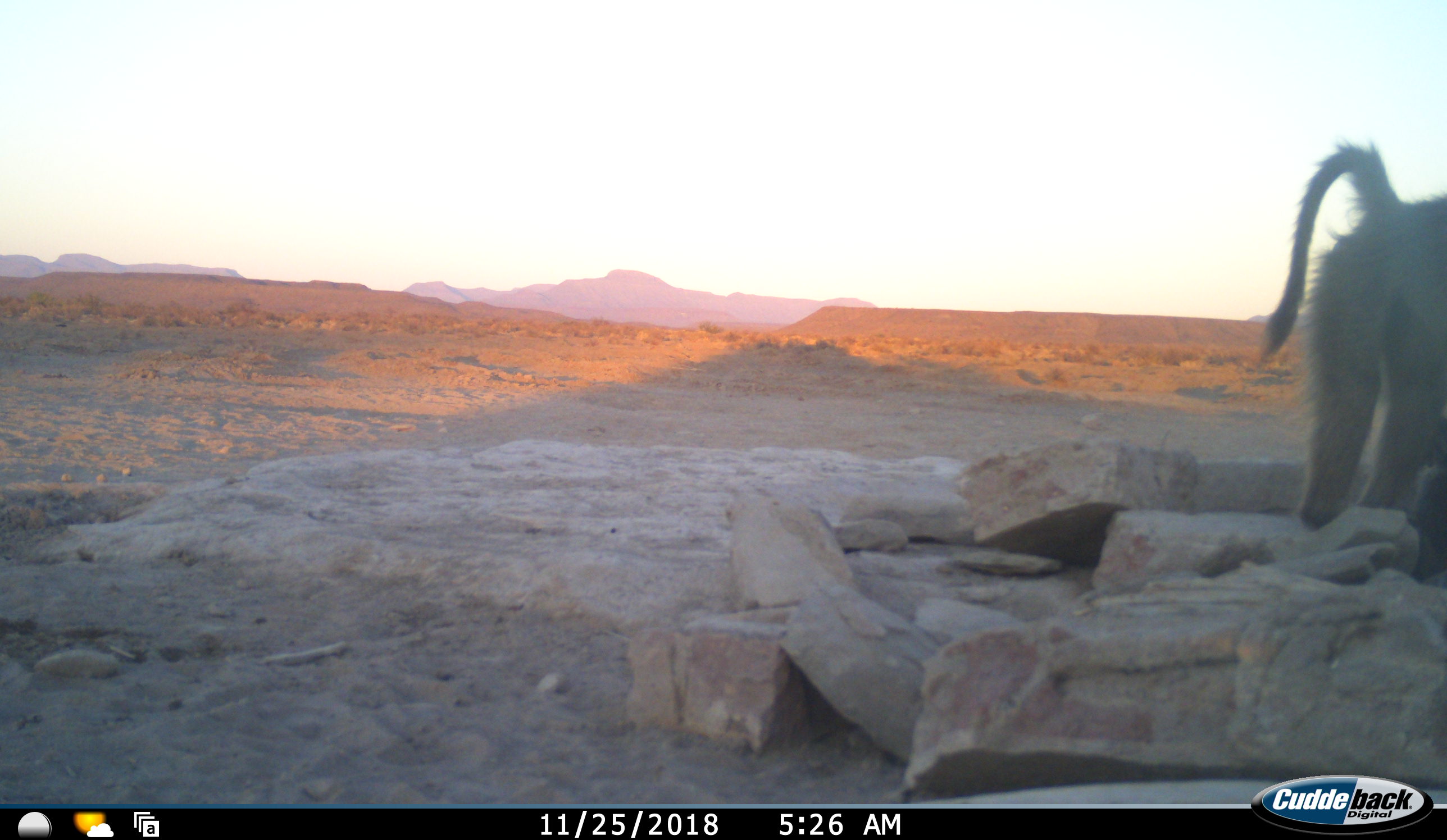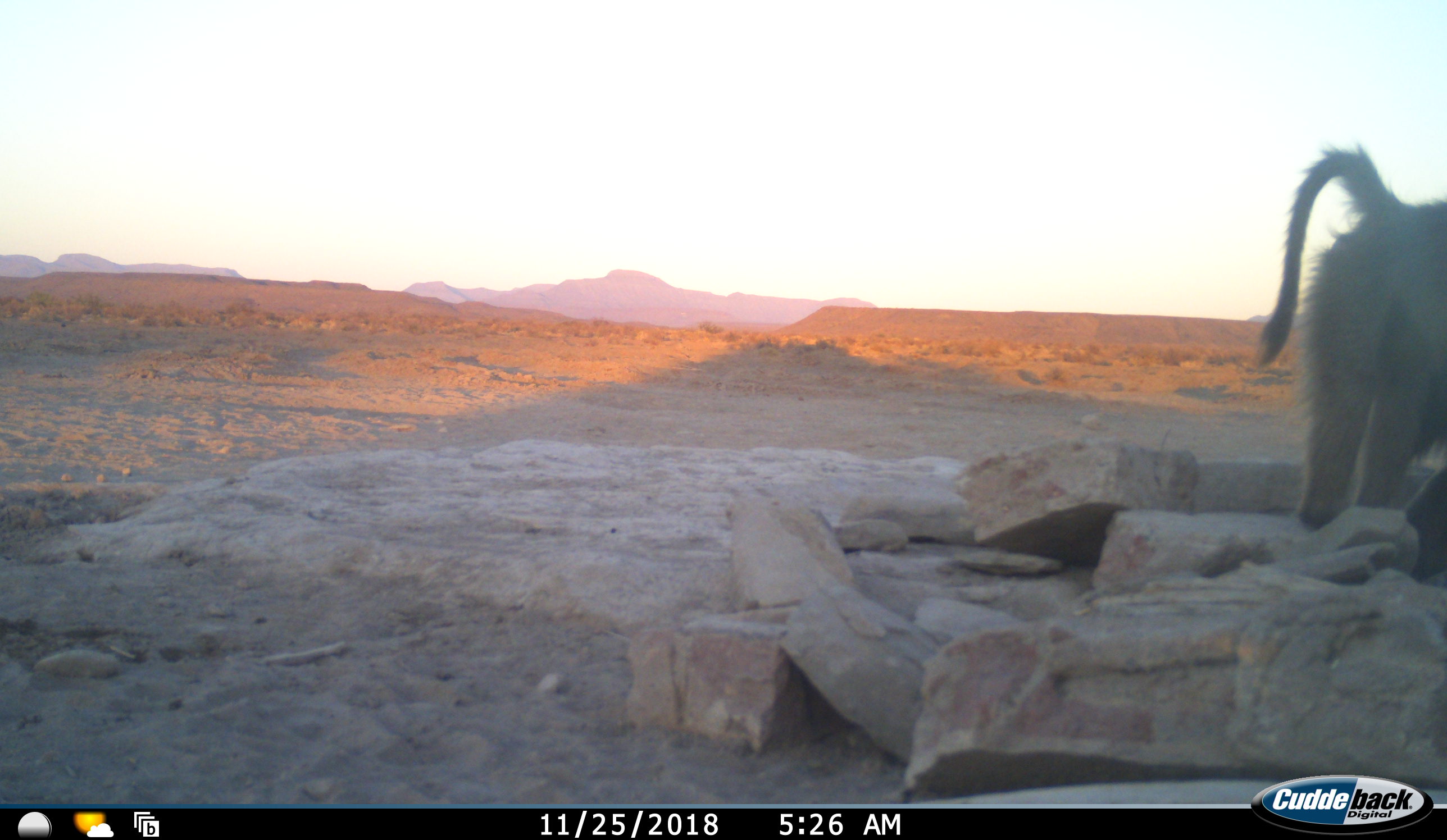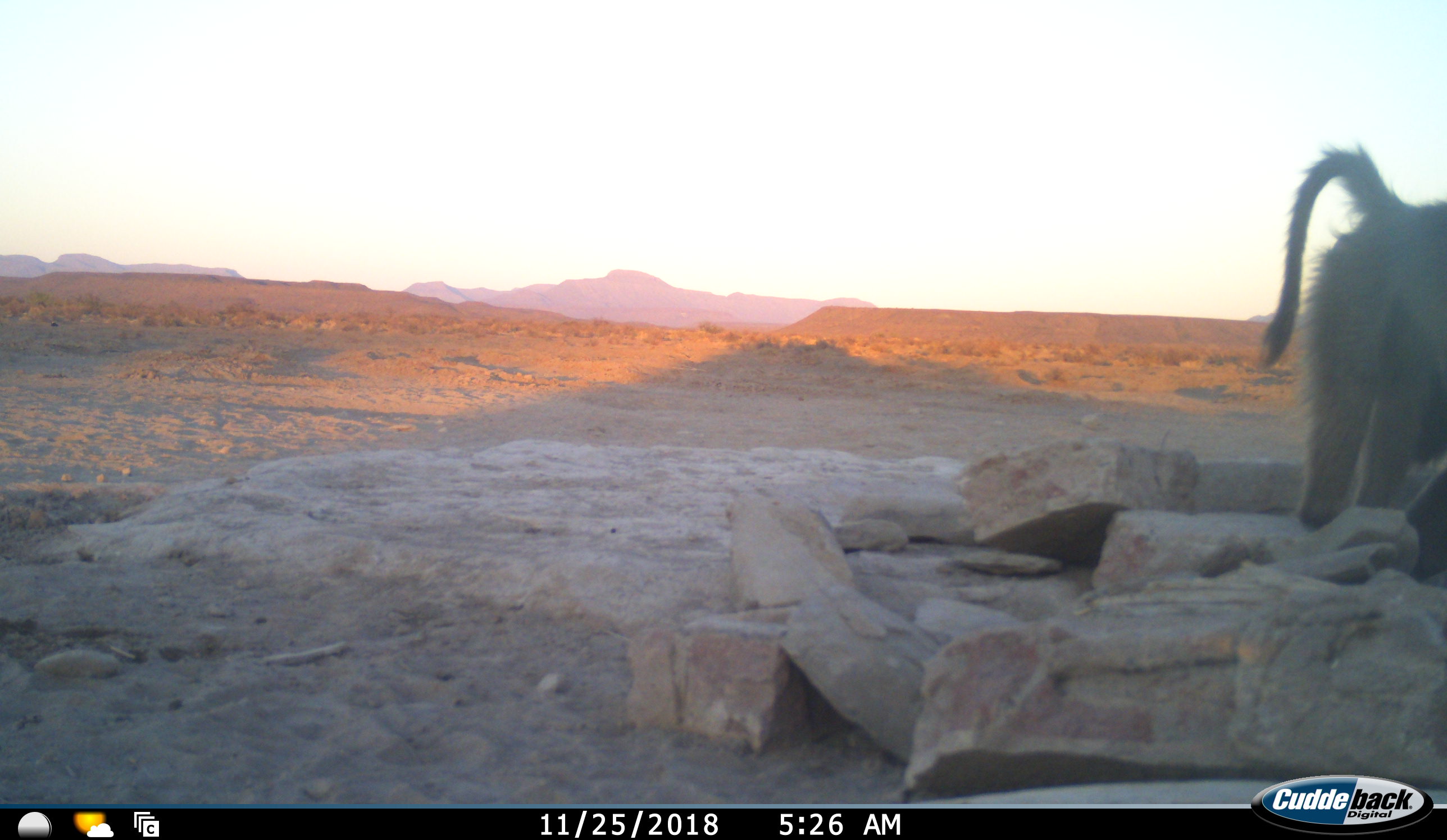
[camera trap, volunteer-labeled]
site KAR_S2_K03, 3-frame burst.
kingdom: Animalia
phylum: Chordata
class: Mammalia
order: Primates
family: Cercopithecidae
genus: Papio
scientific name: Papio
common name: baboon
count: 1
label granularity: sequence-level